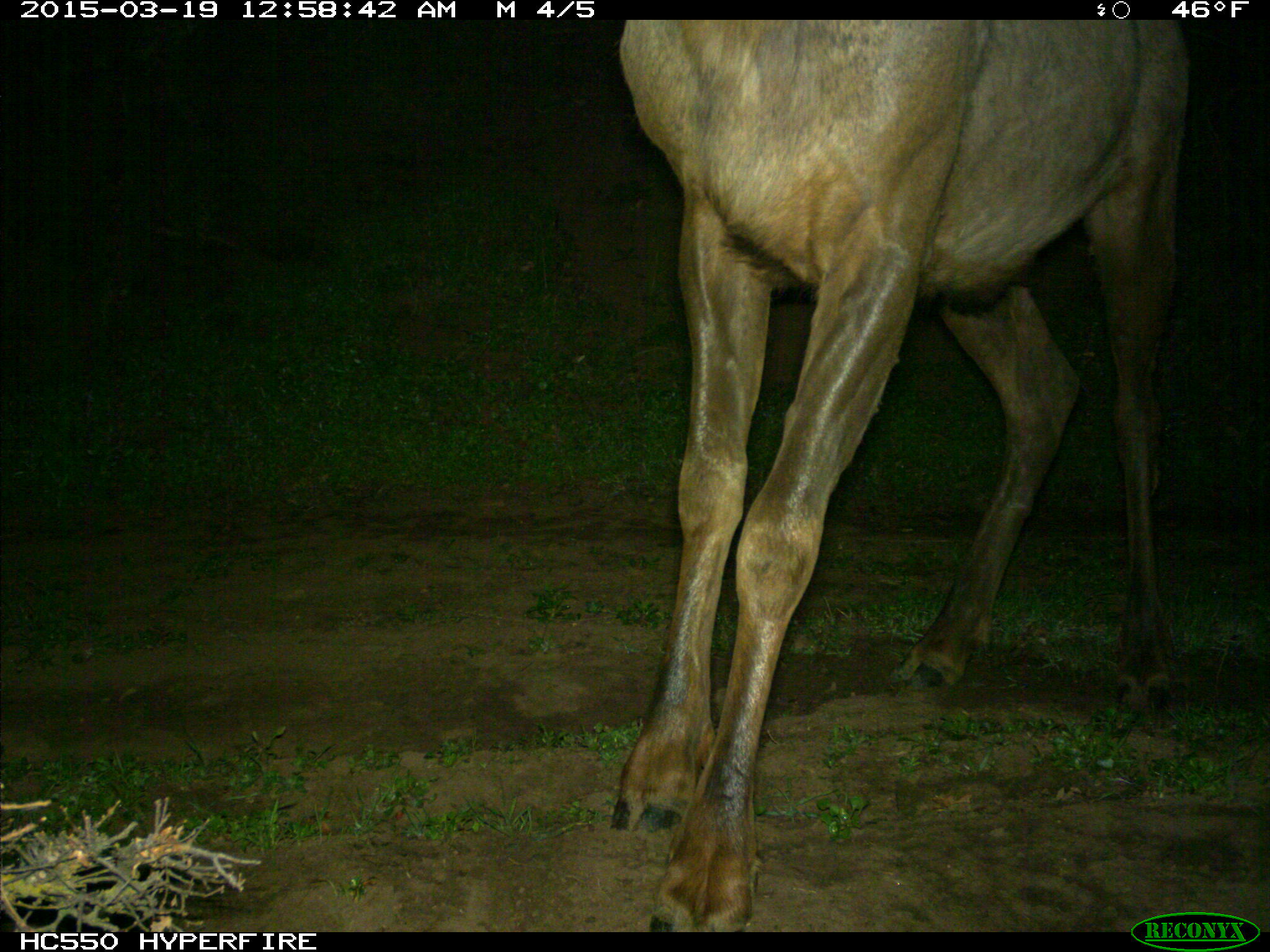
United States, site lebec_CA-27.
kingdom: Animalia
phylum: Chordata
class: Mammalia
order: Artiodactyla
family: Cervidae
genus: Cervus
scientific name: Cervus canadensis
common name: elk